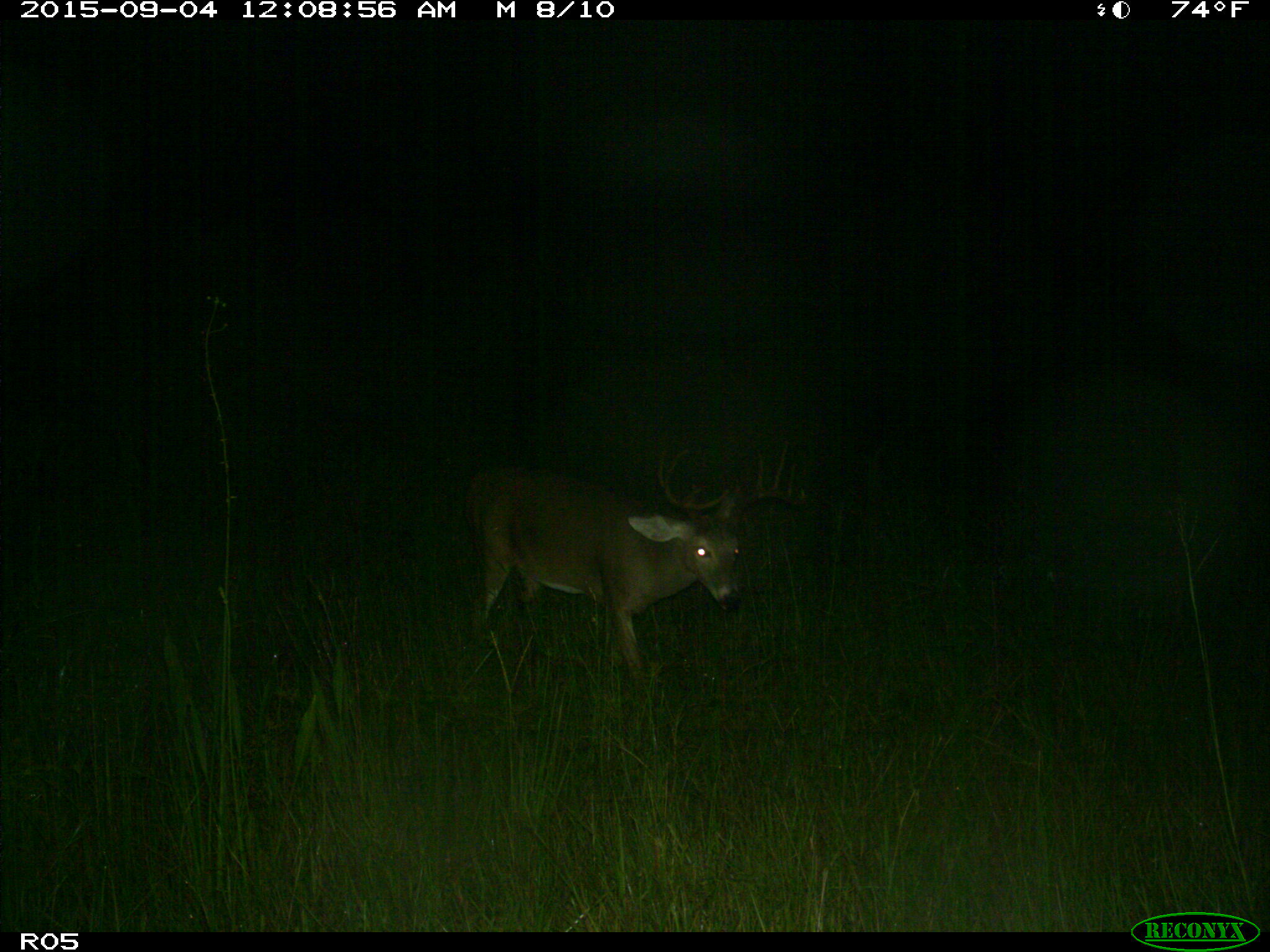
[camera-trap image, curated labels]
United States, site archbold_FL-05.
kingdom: Animalia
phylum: Chordata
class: Mammalia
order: Artiodactyla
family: Cervidae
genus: Odocoileus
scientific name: Odocoileus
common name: deer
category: unidentified deer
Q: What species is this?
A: Unidentified deer (deer) (Odocoileus).